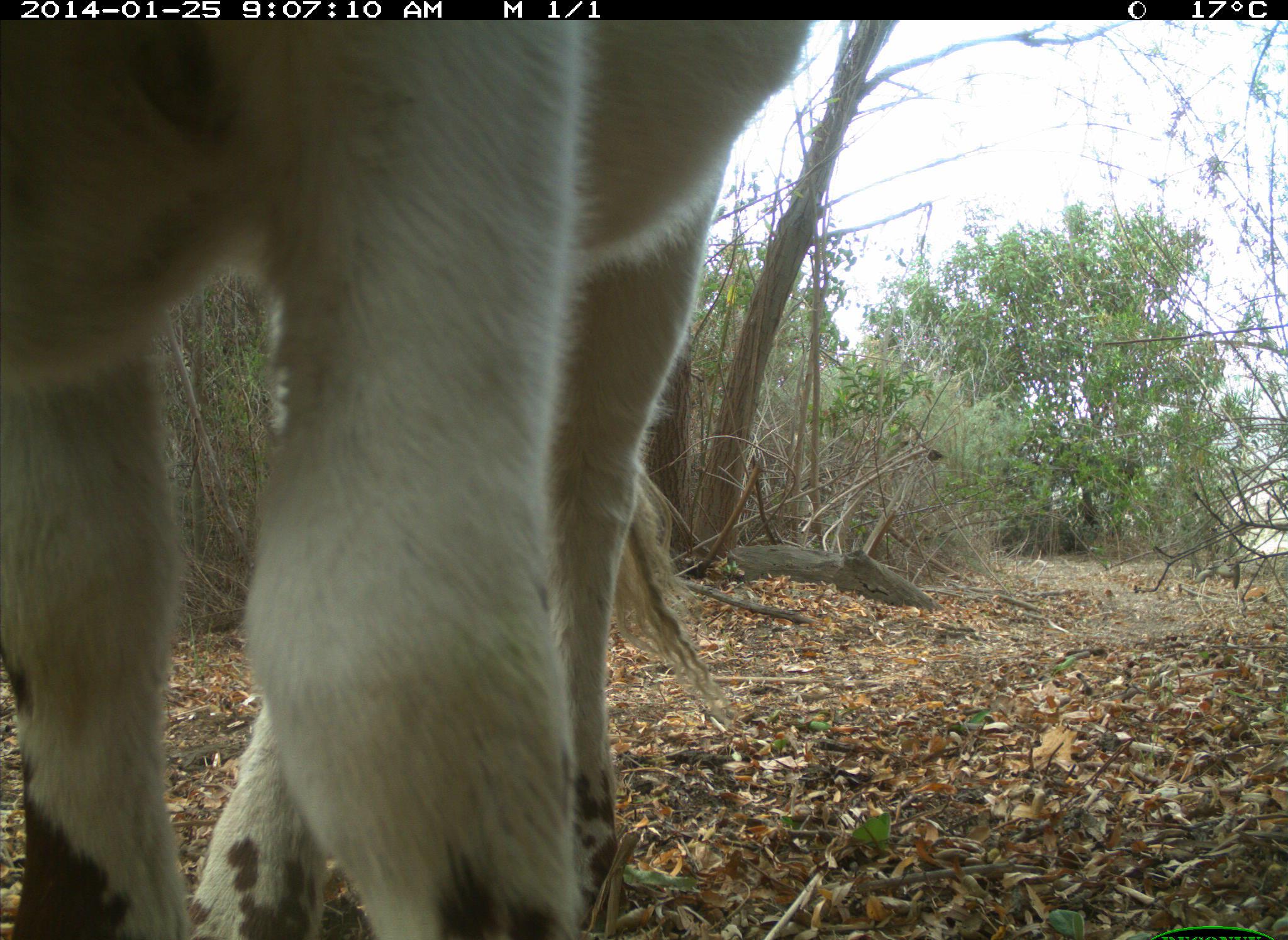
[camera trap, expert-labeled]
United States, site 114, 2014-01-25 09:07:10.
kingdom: Animalia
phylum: Chordata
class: Mammalia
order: Artiodactyla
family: Bovidae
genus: Bos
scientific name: Bos taurus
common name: cow